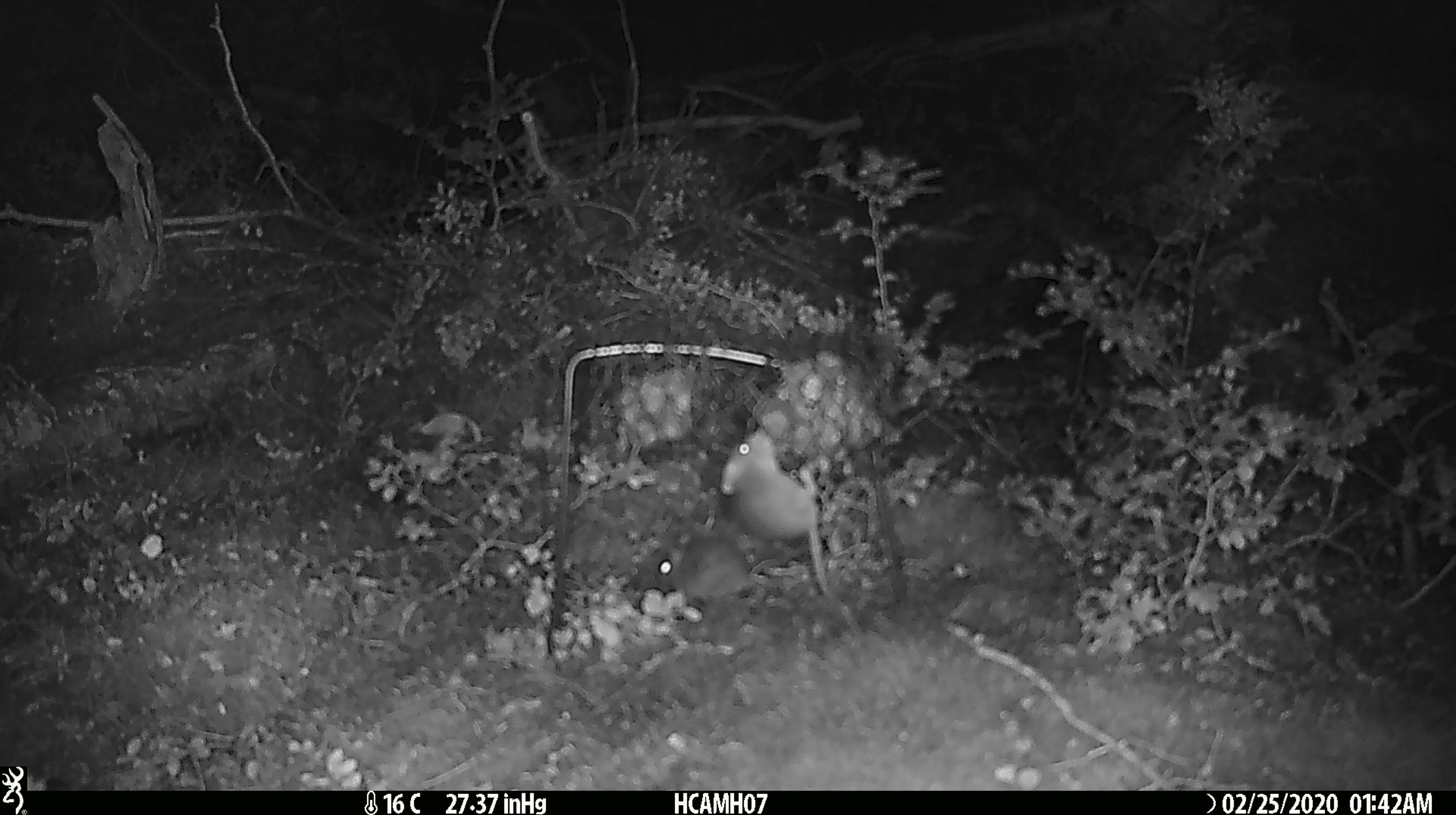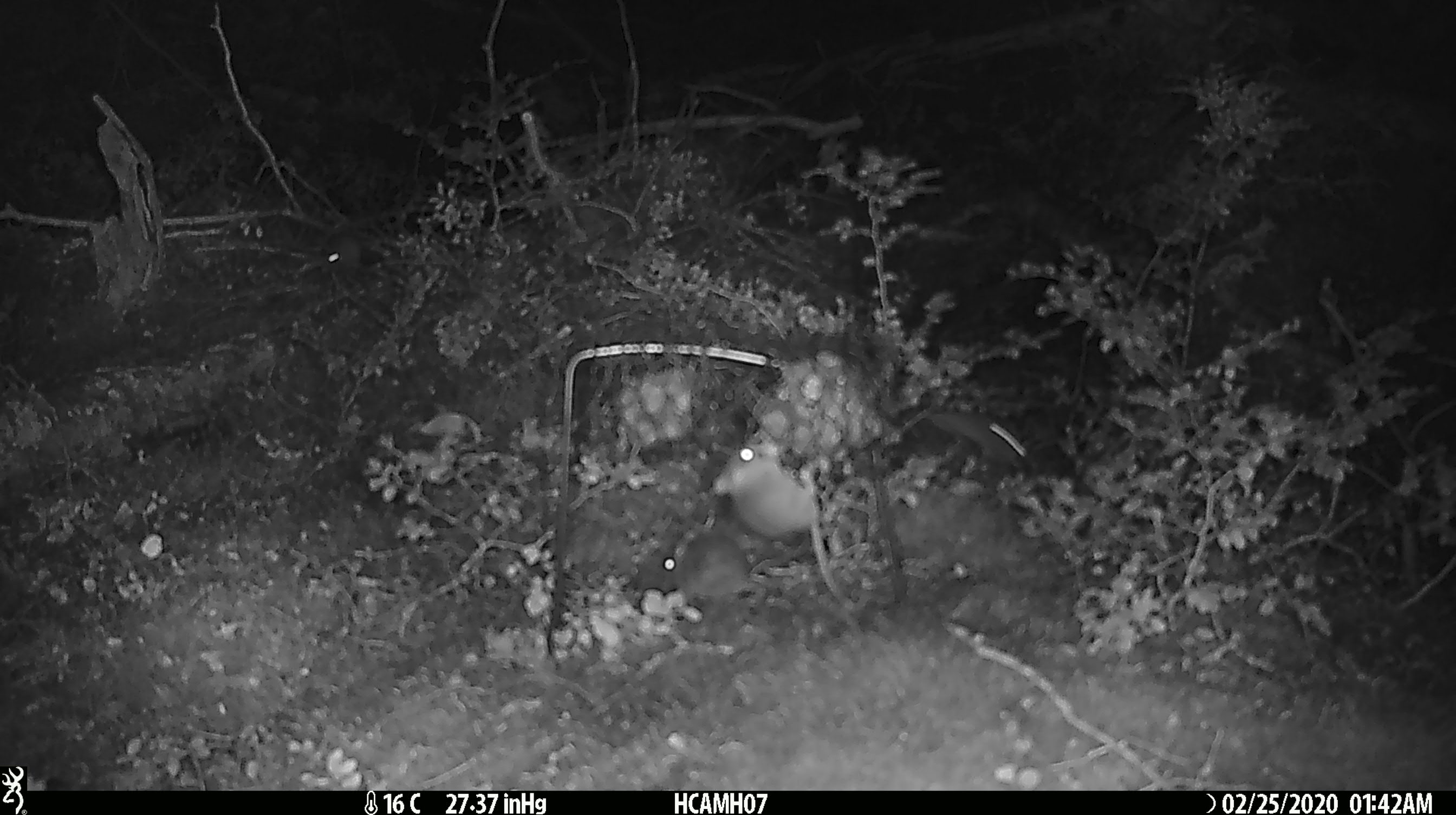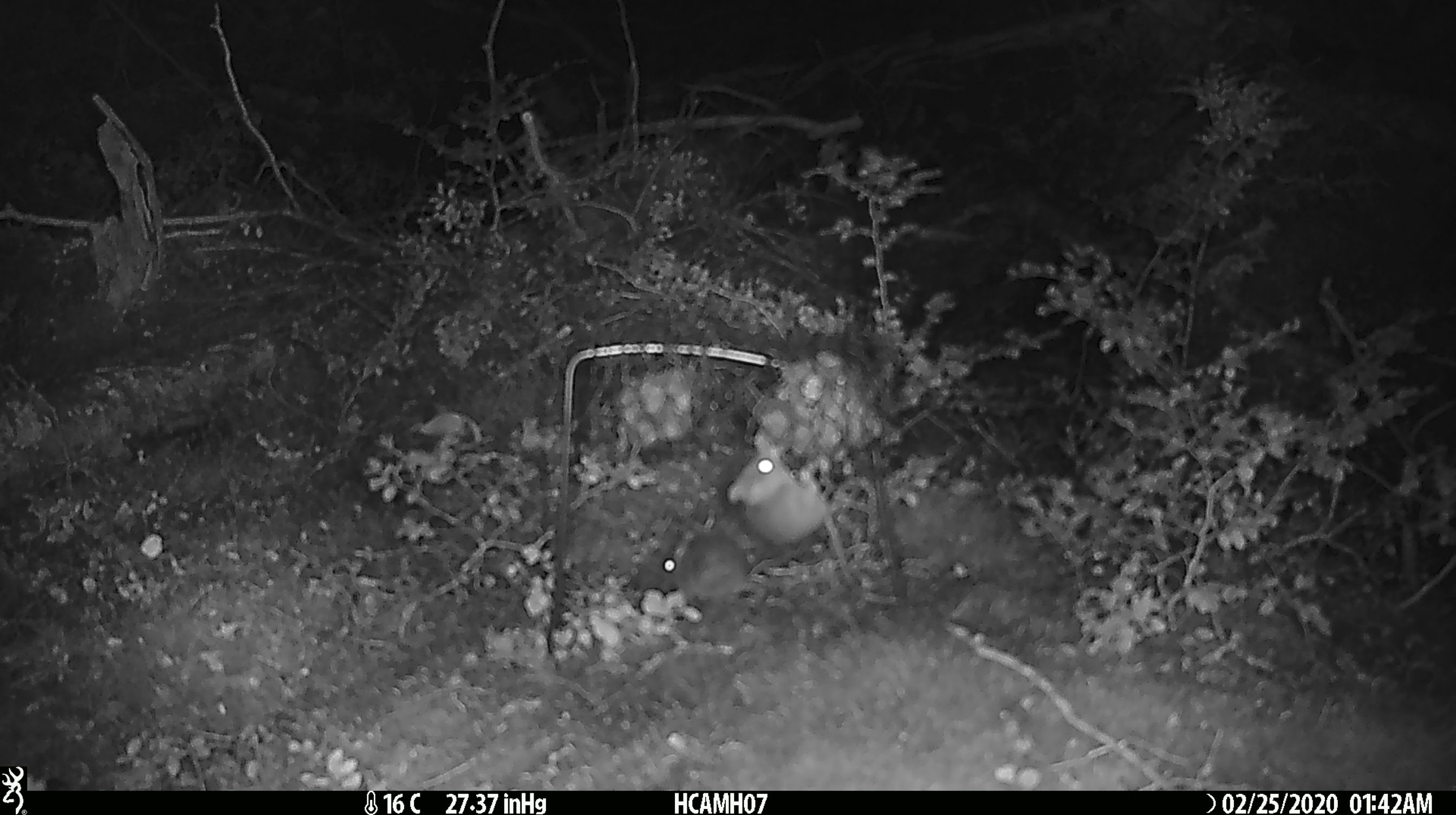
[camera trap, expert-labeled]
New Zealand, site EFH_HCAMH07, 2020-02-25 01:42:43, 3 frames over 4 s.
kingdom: Animalia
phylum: Chordata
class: Mammalia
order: Rodentia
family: Muridae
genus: Mus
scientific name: Mus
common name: mouse